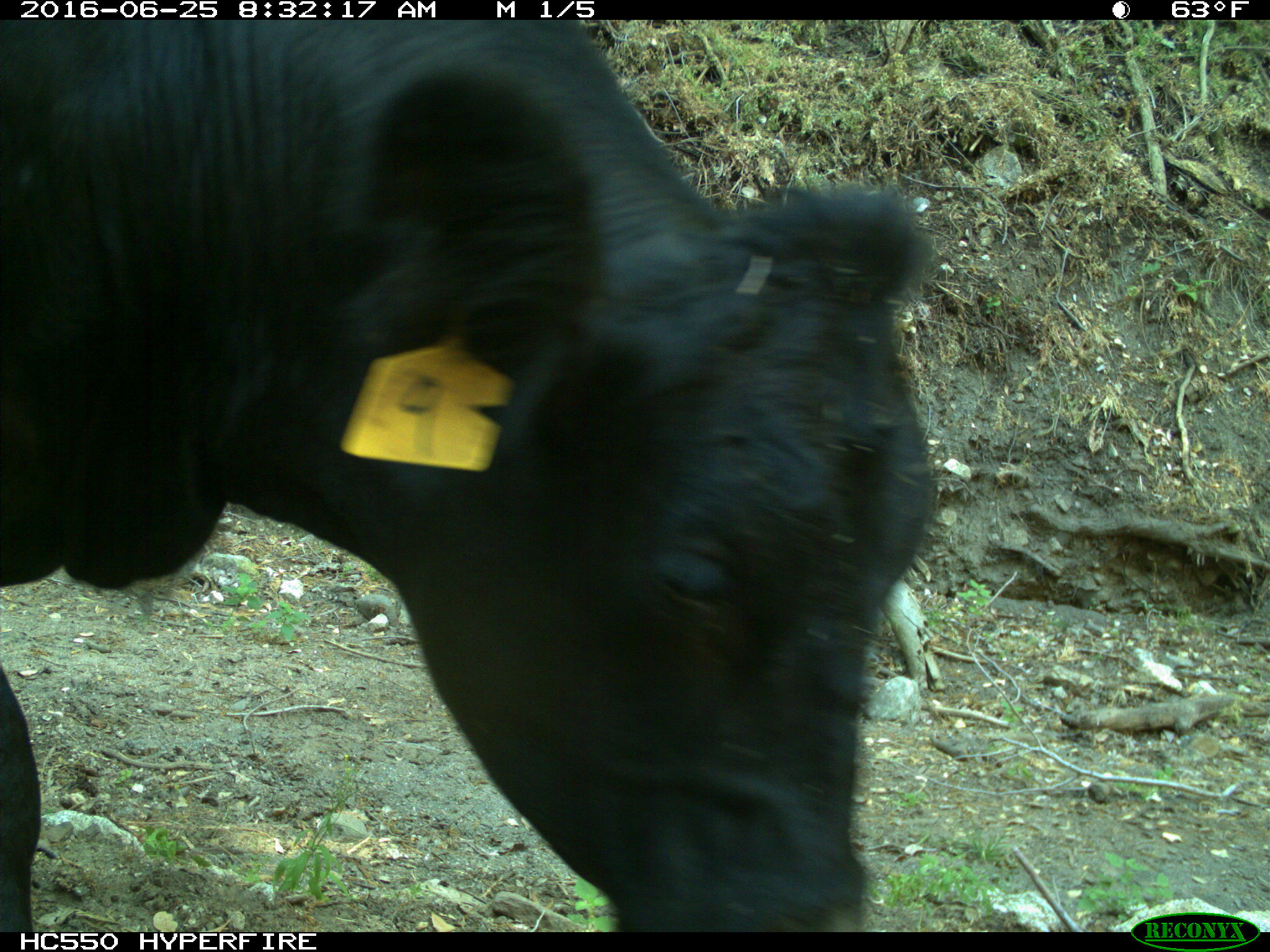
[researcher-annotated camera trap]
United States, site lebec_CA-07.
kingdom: Animalia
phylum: Chordata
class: Mammalia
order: Artiodactyla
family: Bovidae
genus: Bos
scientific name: Bos taurus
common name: domestic cow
Bos taurus (domestic cow).